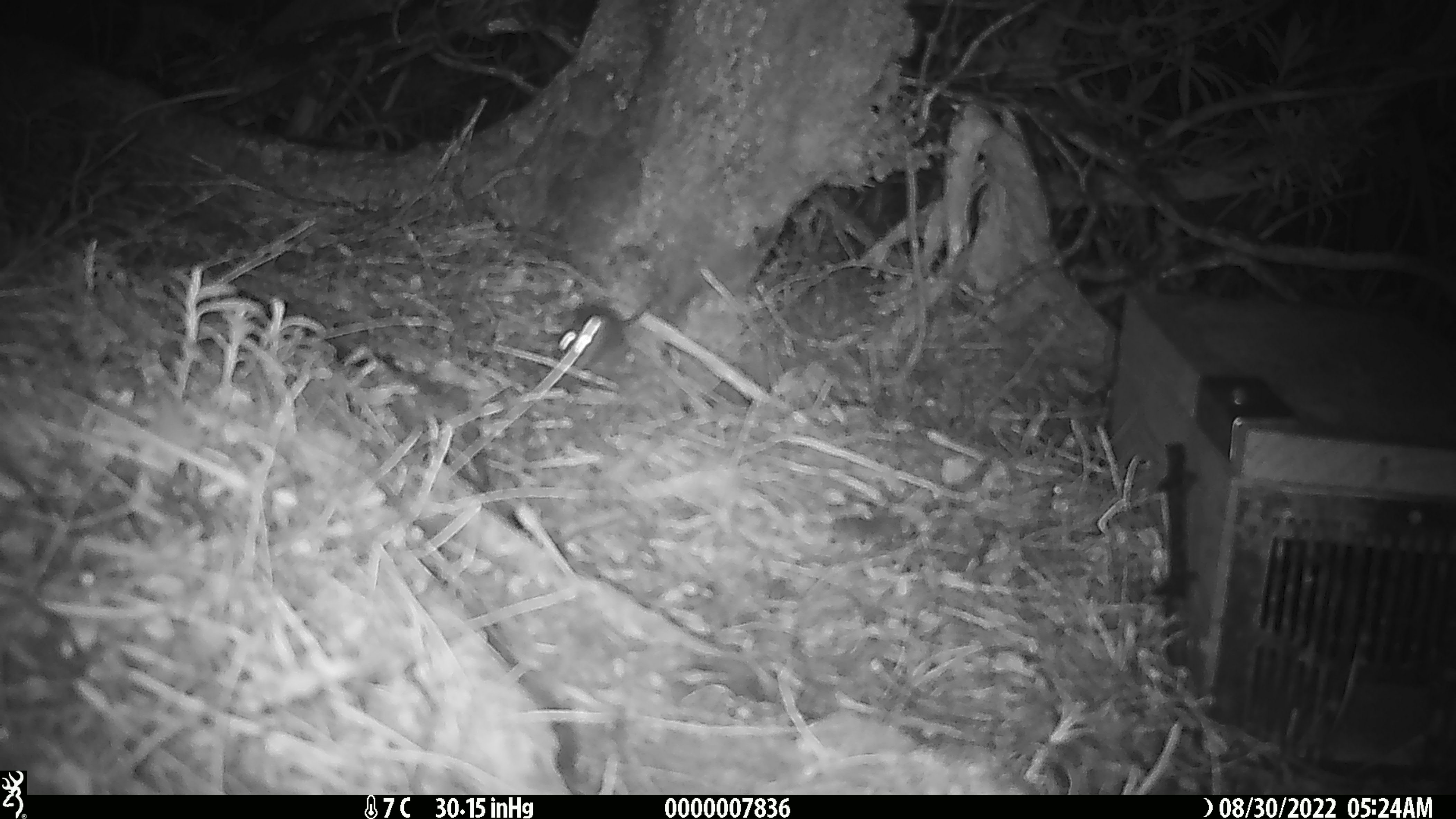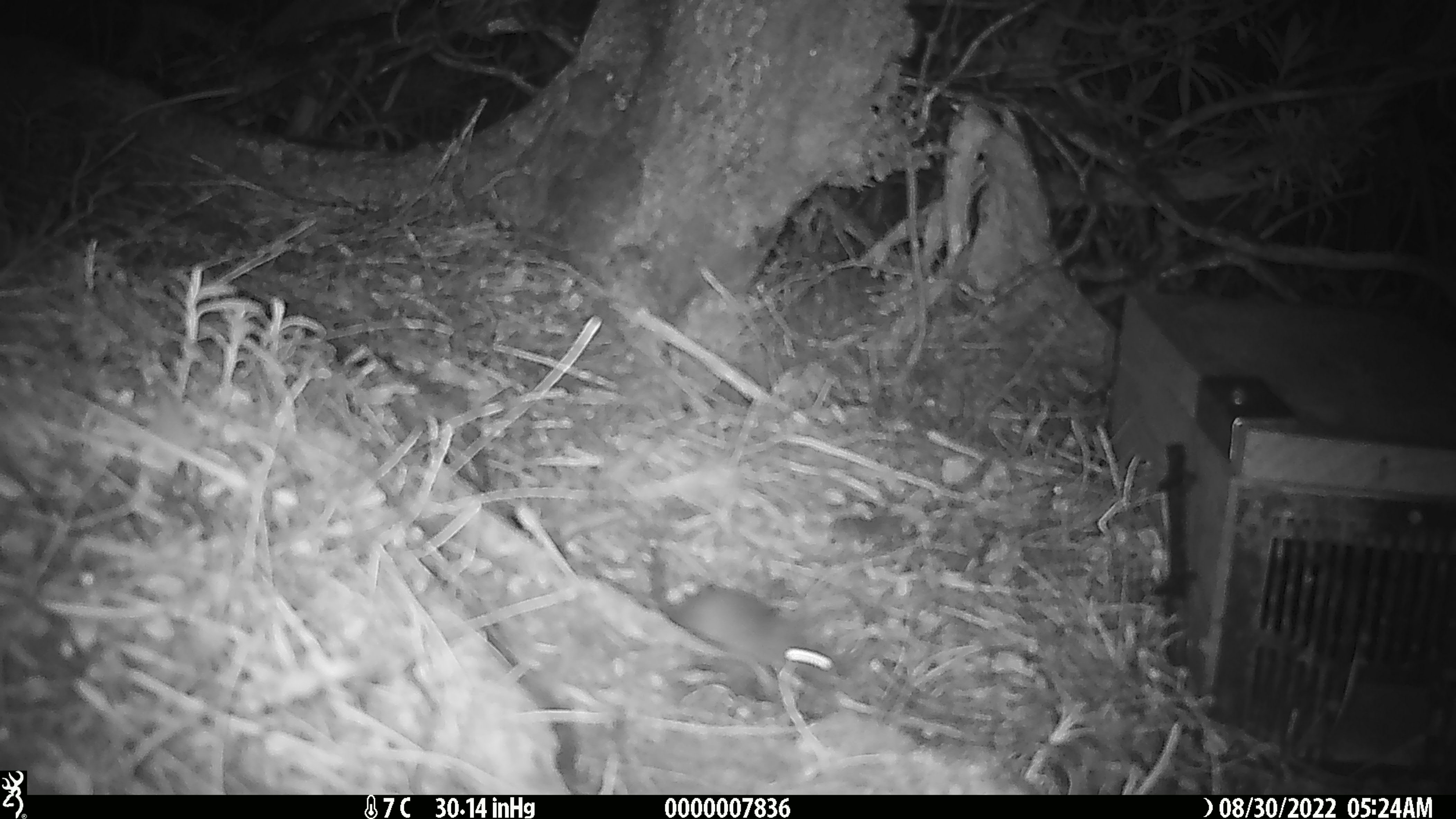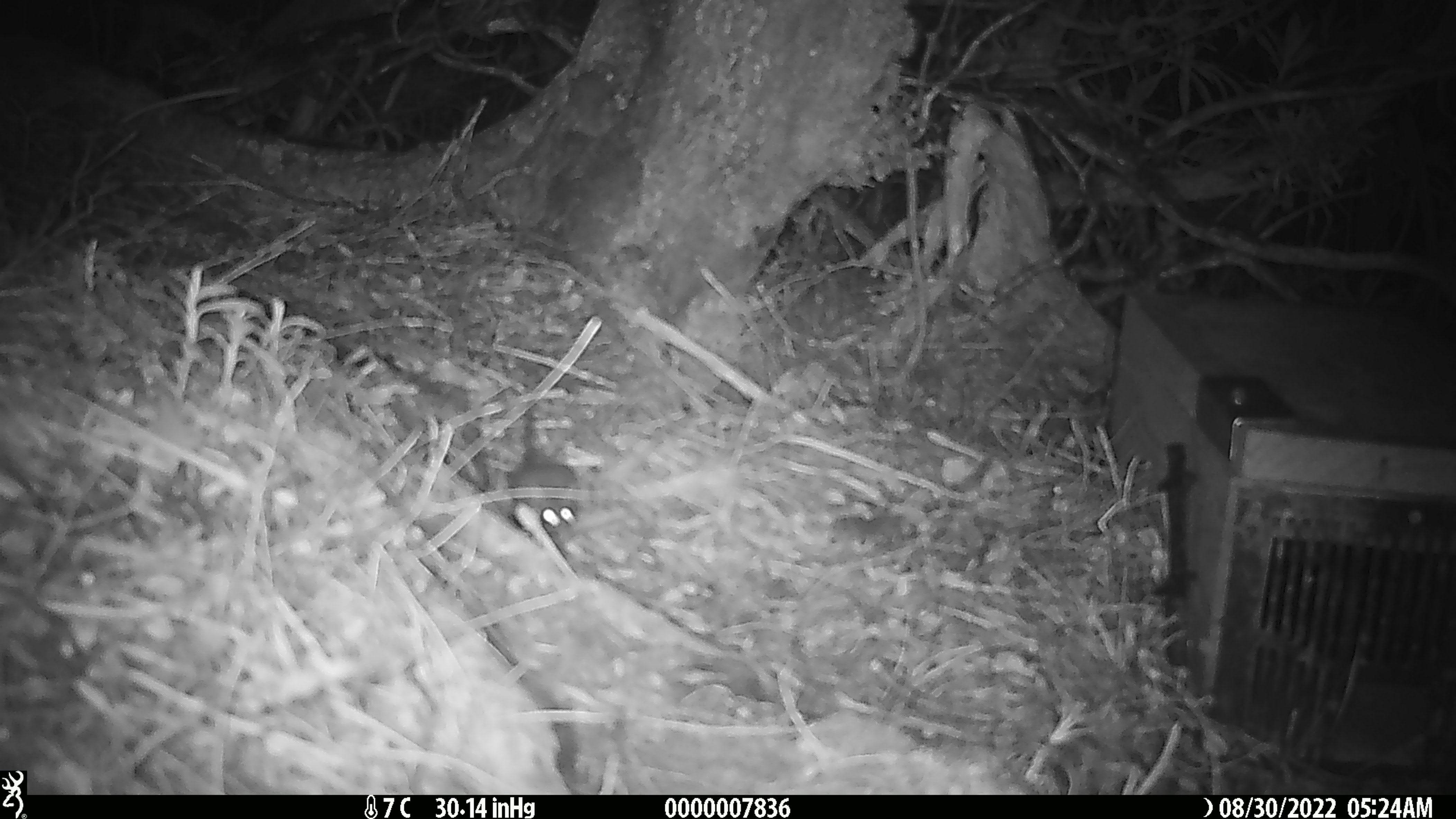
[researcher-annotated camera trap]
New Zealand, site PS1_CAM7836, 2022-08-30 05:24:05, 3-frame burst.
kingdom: Animalia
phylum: Chordata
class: Mammalia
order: Rodentia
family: Muridae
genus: Mus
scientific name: Mus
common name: mouse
Mouse (Mus).